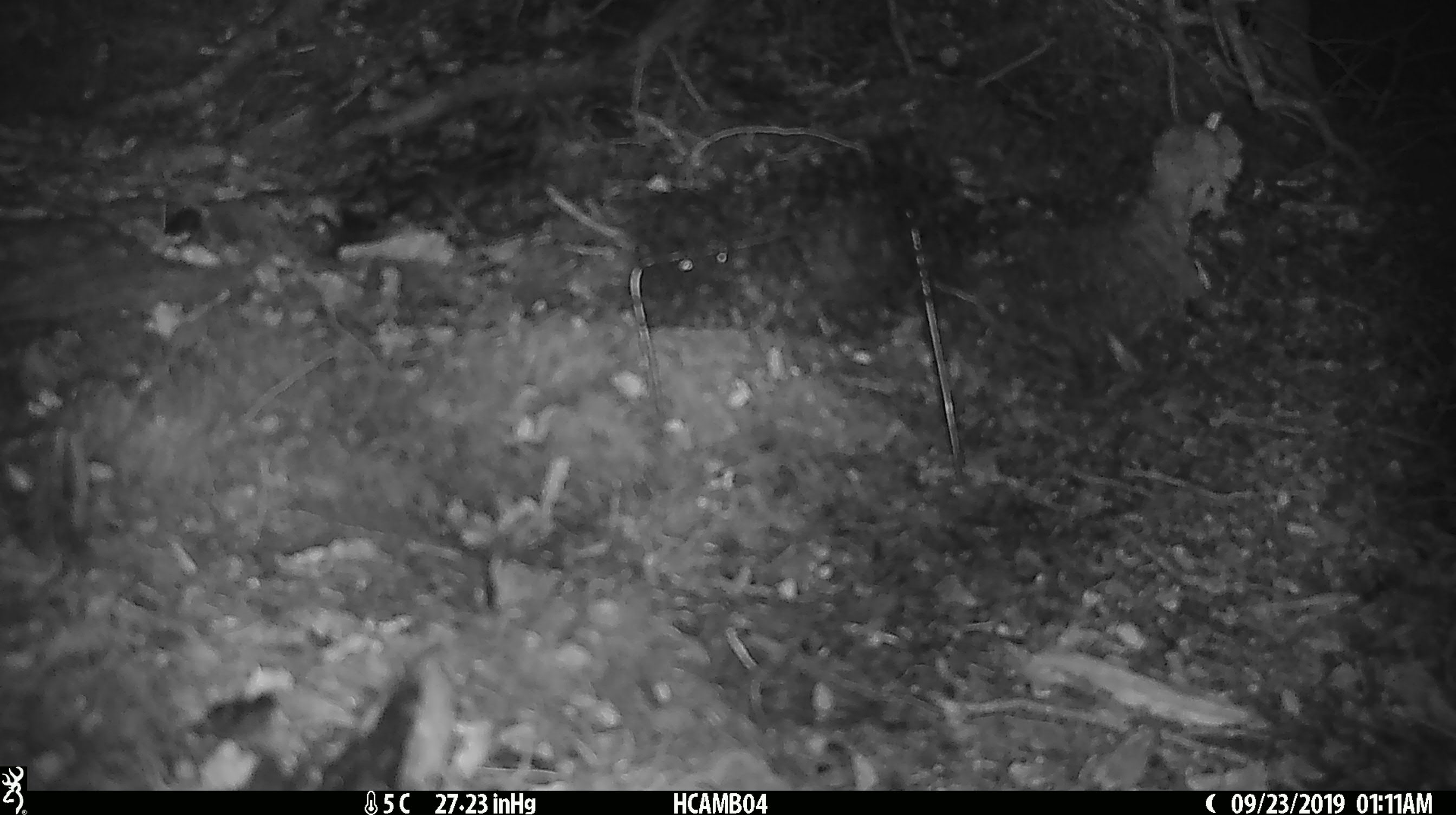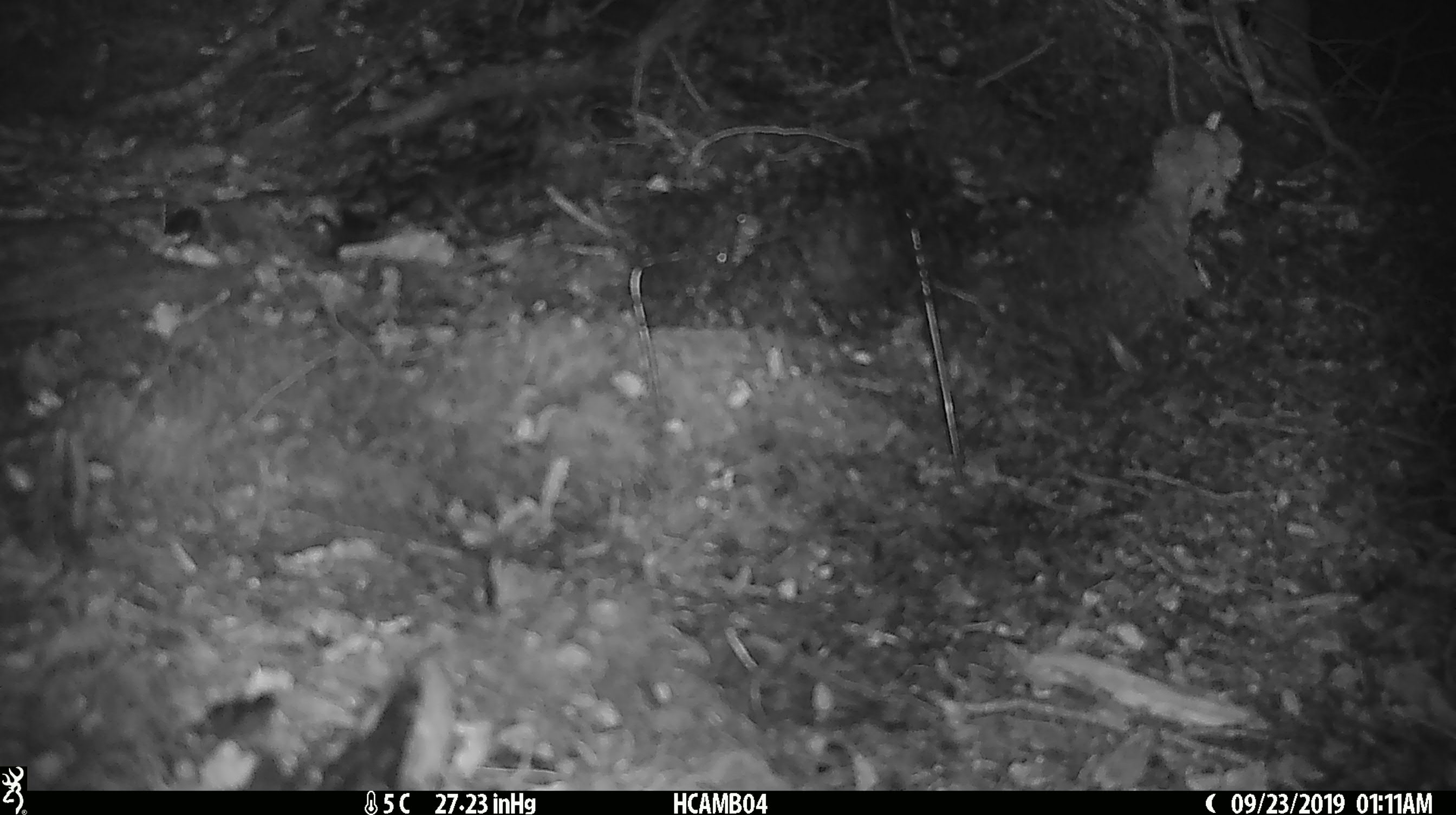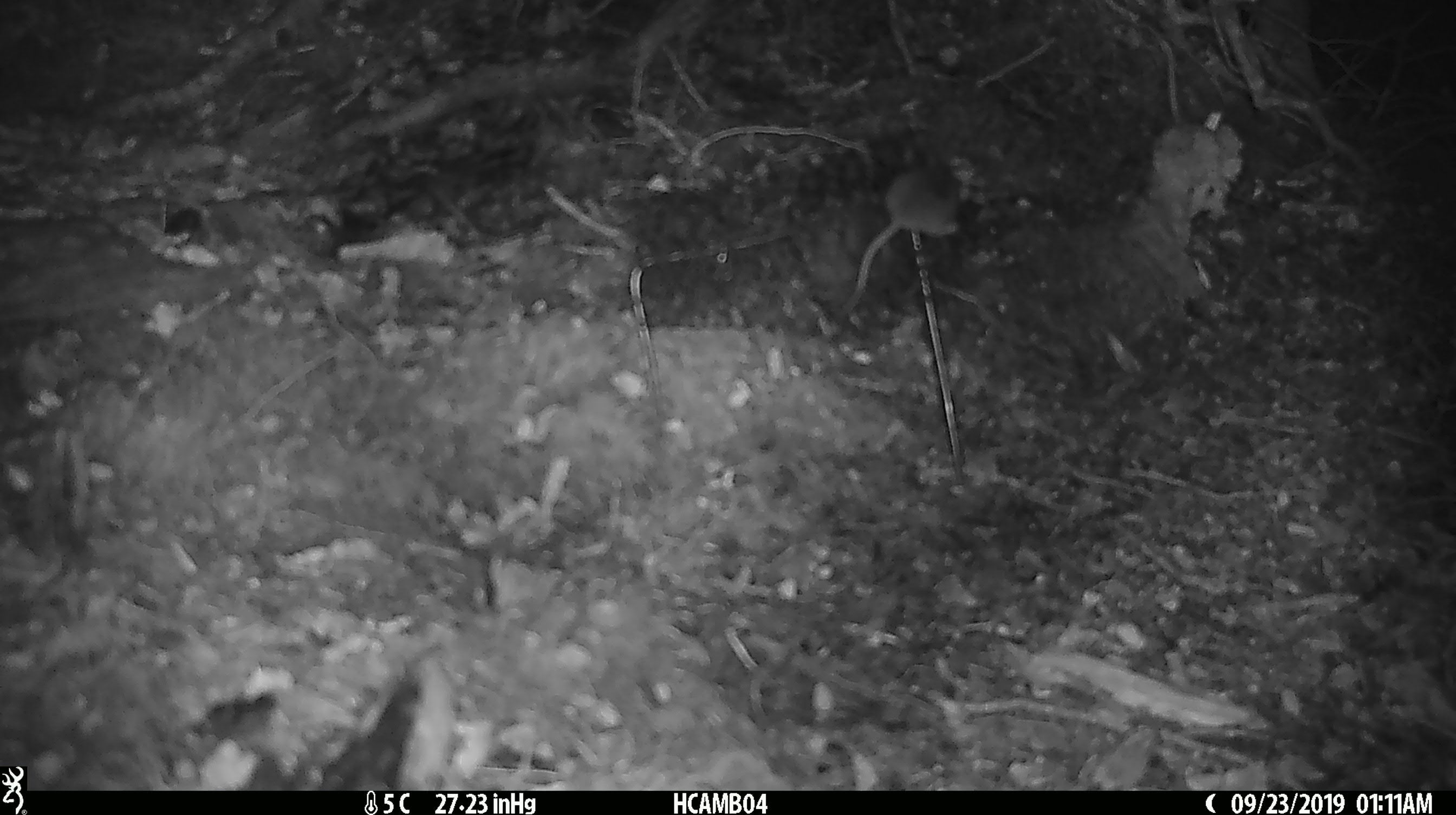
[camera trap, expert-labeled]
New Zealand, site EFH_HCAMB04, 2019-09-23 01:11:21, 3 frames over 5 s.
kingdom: Animalia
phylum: Chordata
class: Mammalia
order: Rodentia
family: Muridae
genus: Mus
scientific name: Mus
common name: mouse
Mouse (Mus).